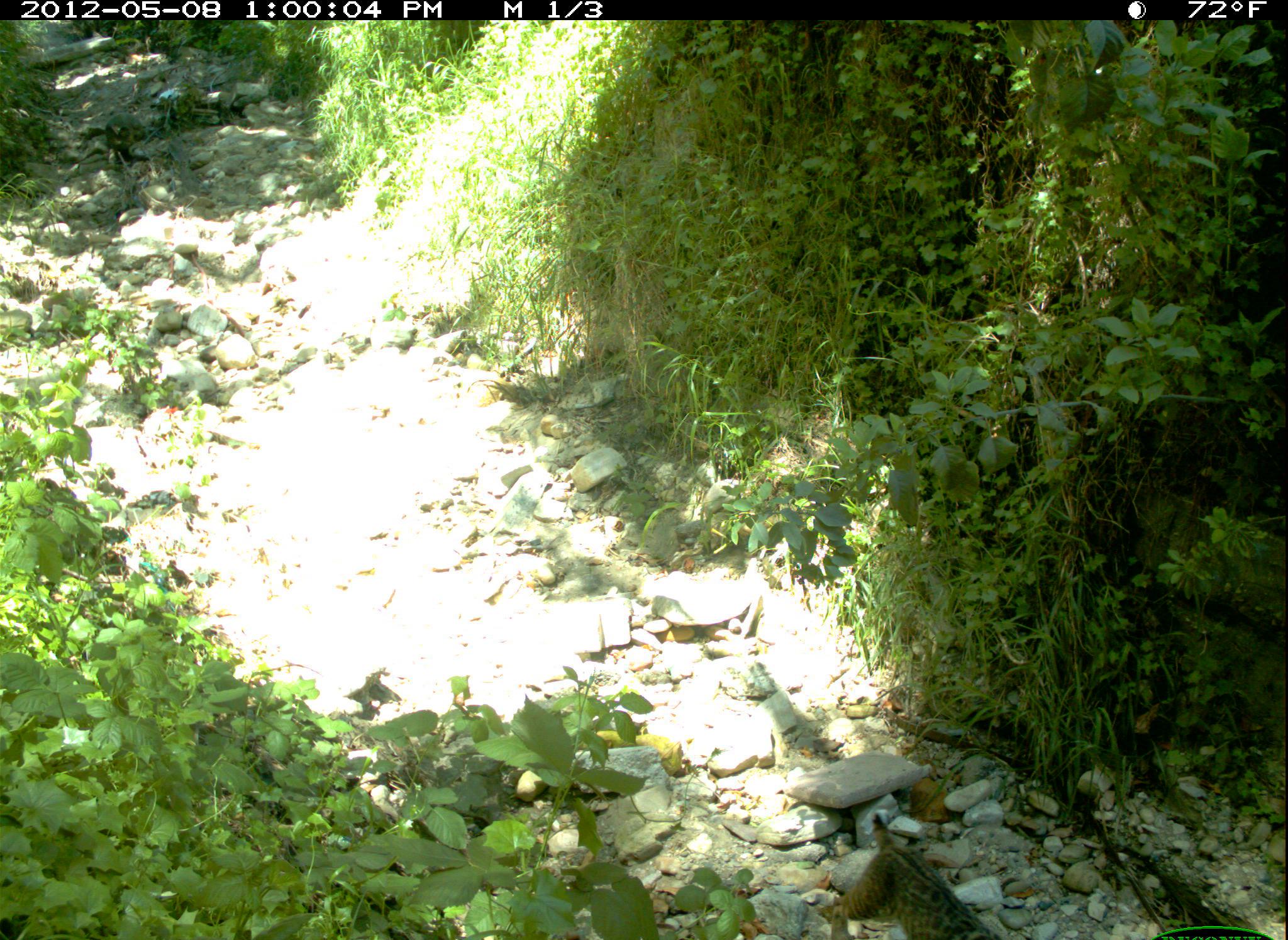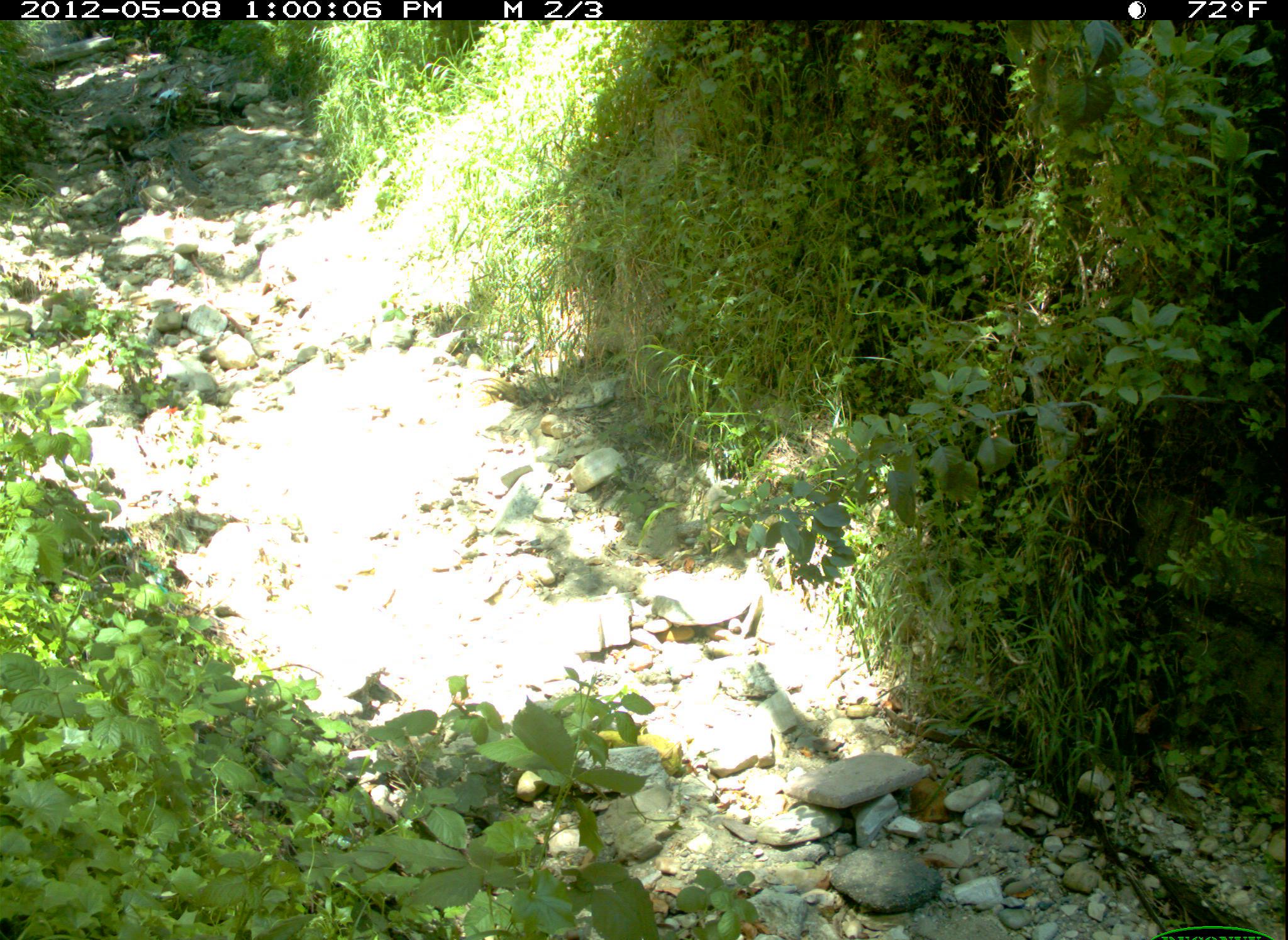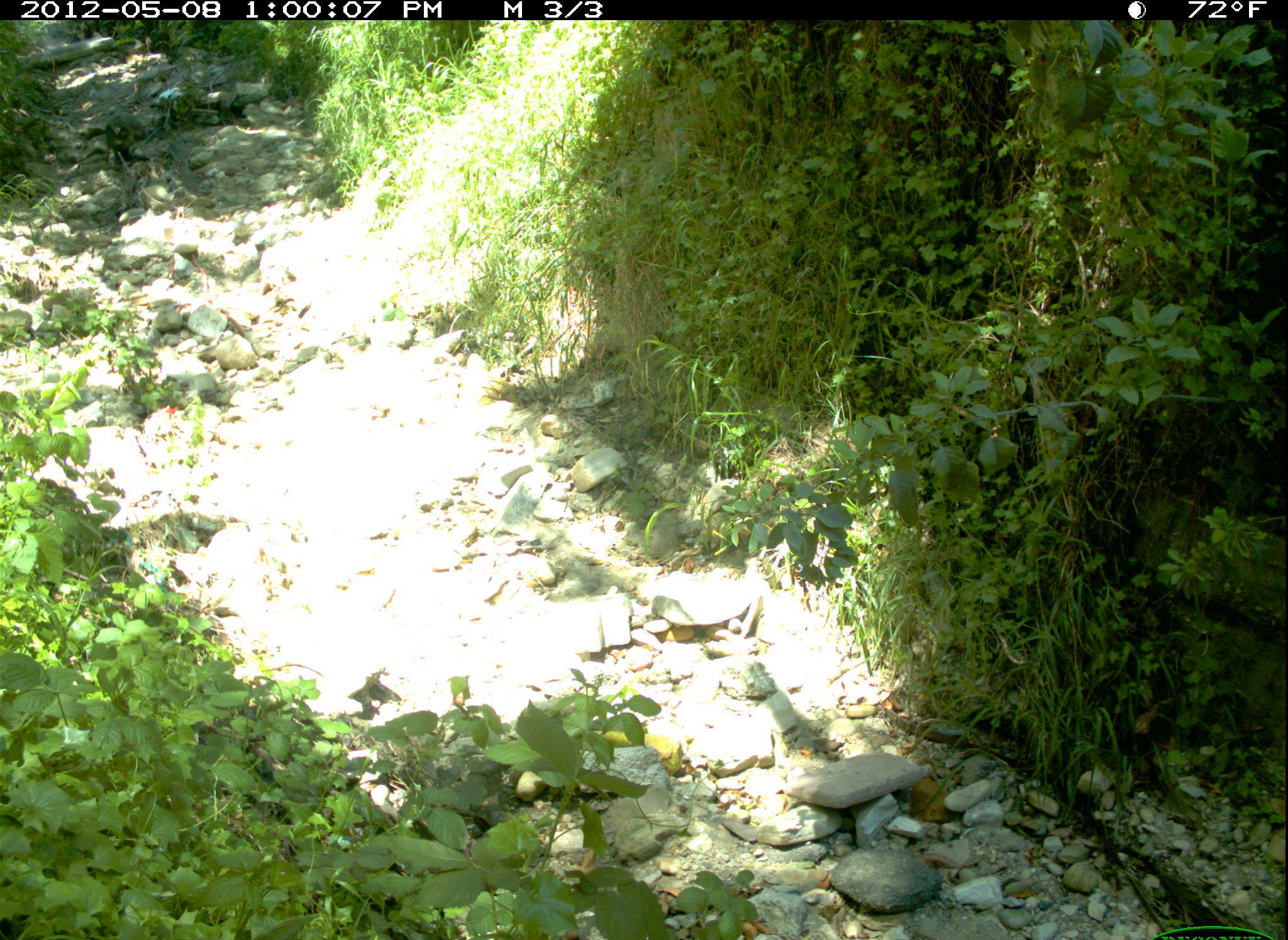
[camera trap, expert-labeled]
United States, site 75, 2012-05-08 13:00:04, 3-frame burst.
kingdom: Animalia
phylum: Chordata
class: Mammalia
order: Carnivora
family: Felidae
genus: Lynx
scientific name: Lynx rufus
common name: bobcat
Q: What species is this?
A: Bobcat (Lynx rufus).